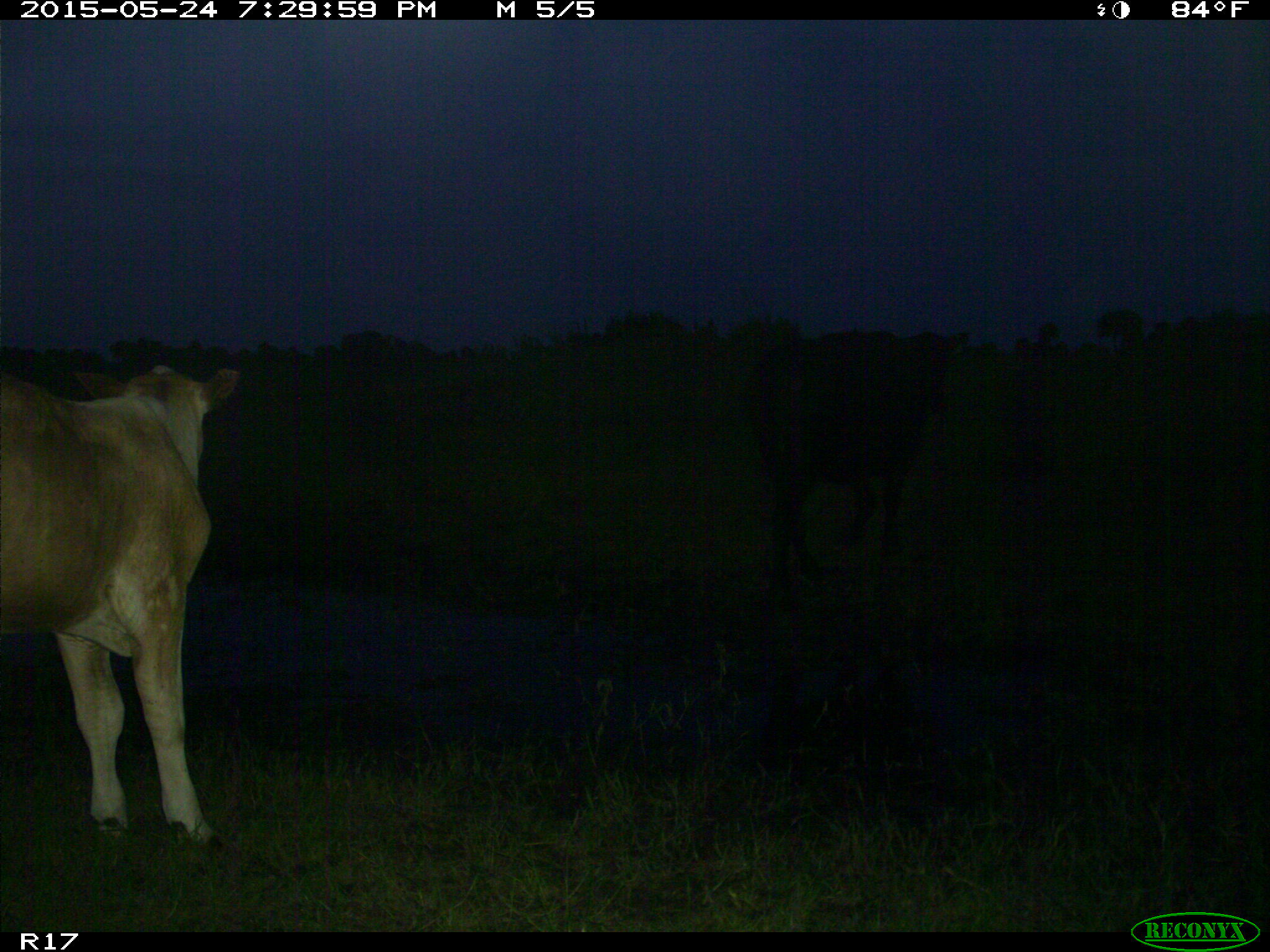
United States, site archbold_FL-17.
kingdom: Animalia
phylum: Chordata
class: Mammalia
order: Artiodactyla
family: Bovidae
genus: Bos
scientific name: Bos taurus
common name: domestic cow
Bos taurus (domestic cow).